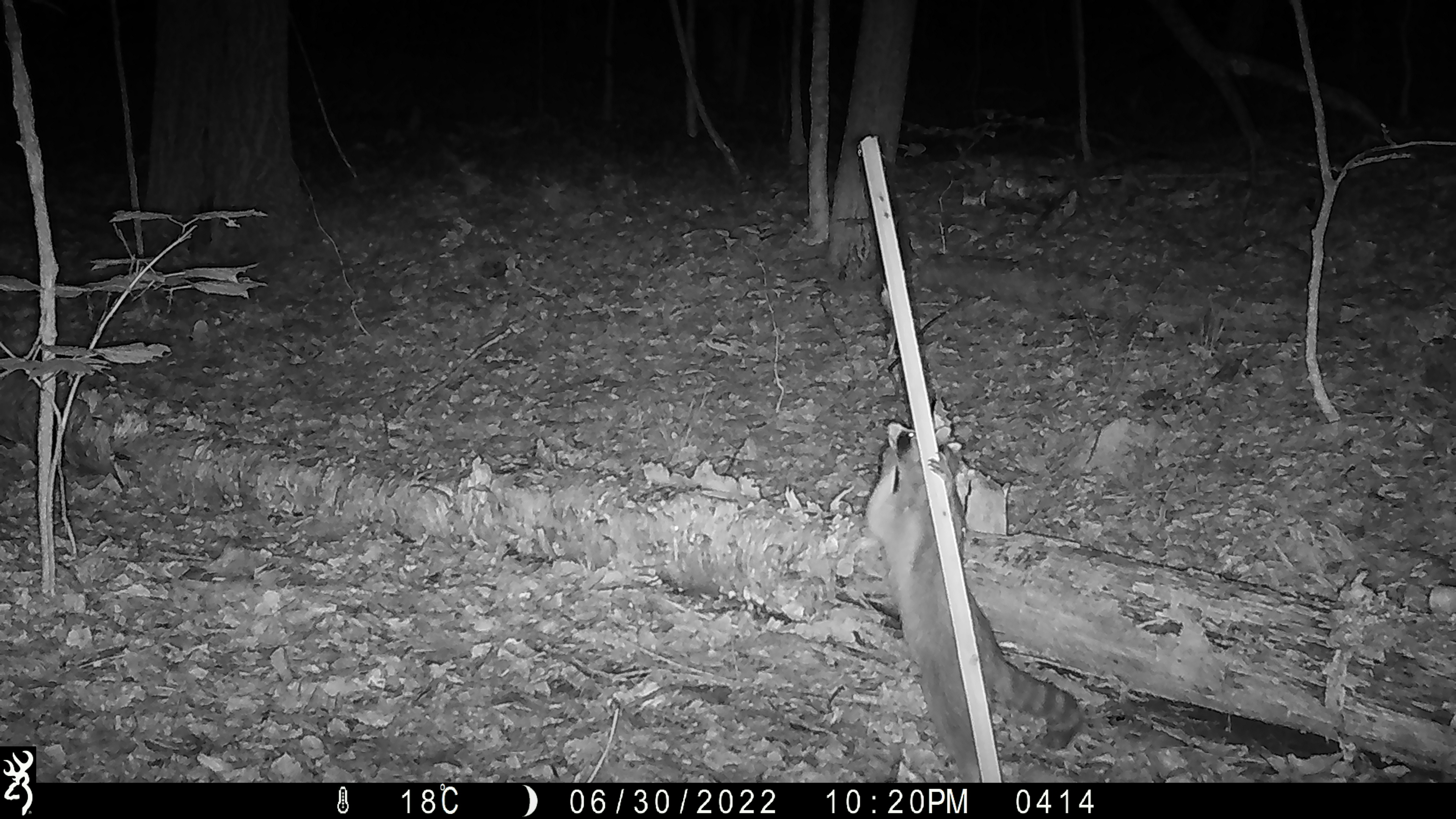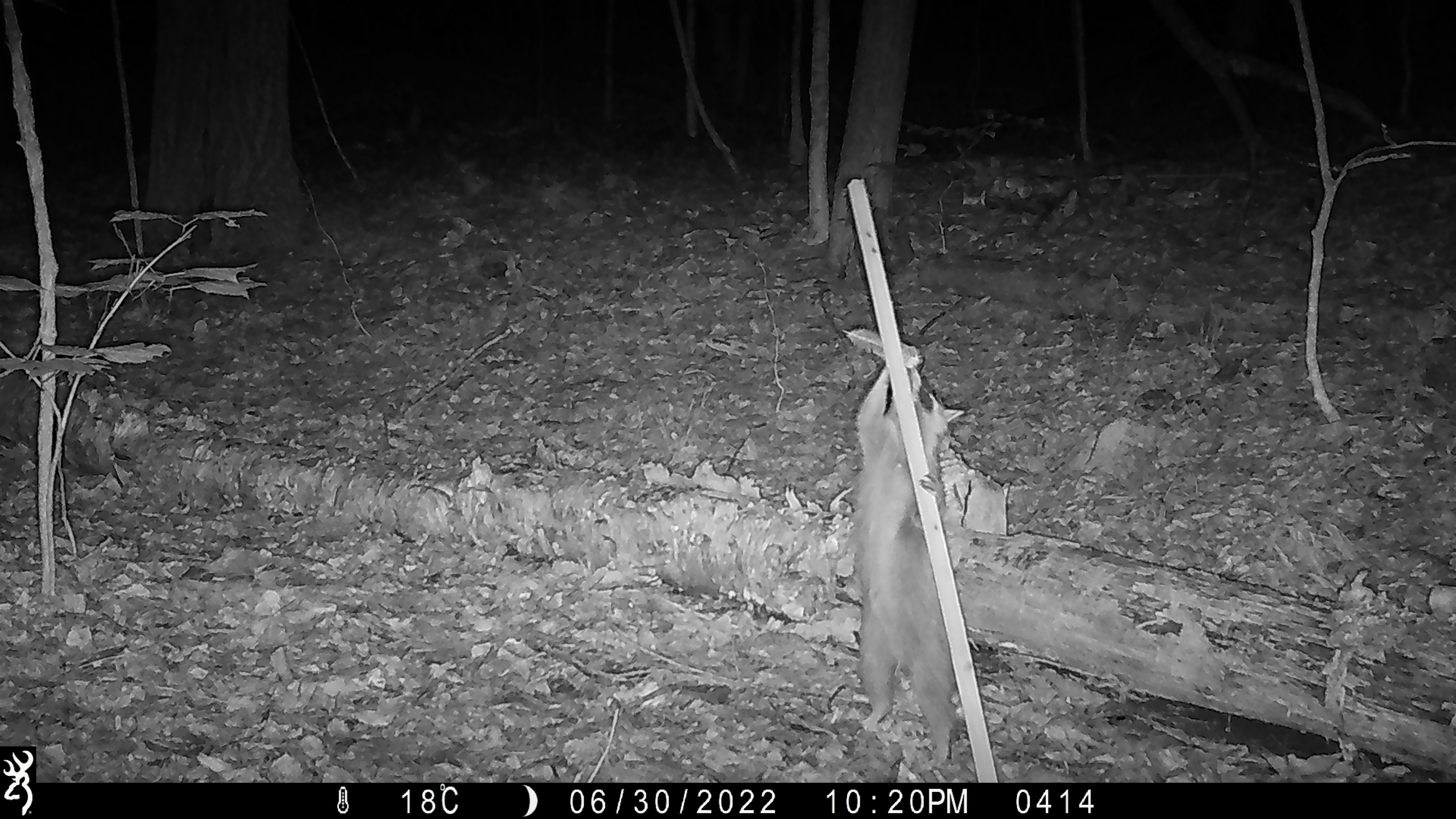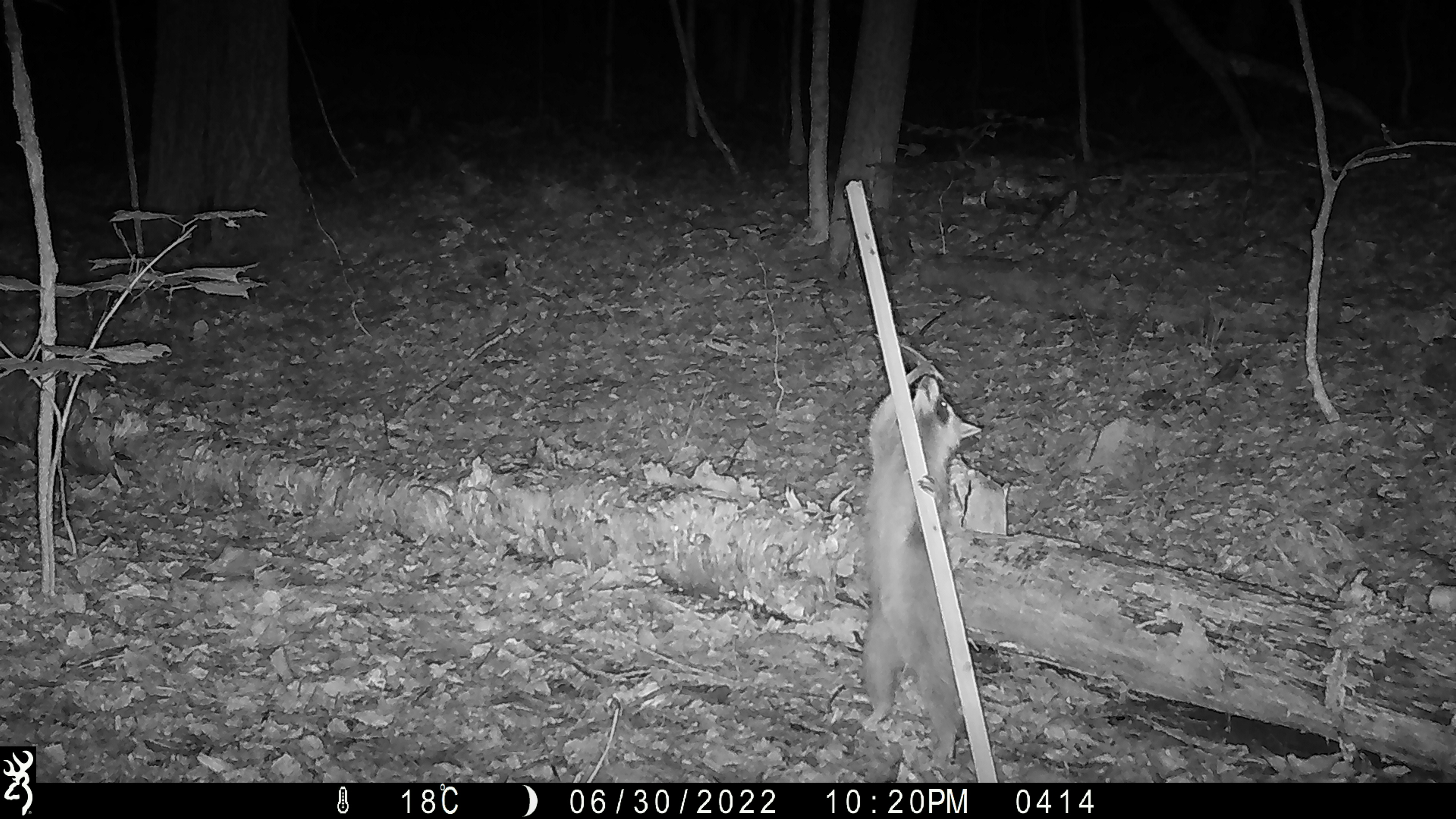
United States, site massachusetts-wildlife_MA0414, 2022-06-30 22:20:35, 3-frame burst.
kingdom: Animalia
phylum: Chordata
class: Mammalia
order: Carnivora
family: Procyonidae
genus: Procyon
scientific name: Procyon lotor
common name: raccoon